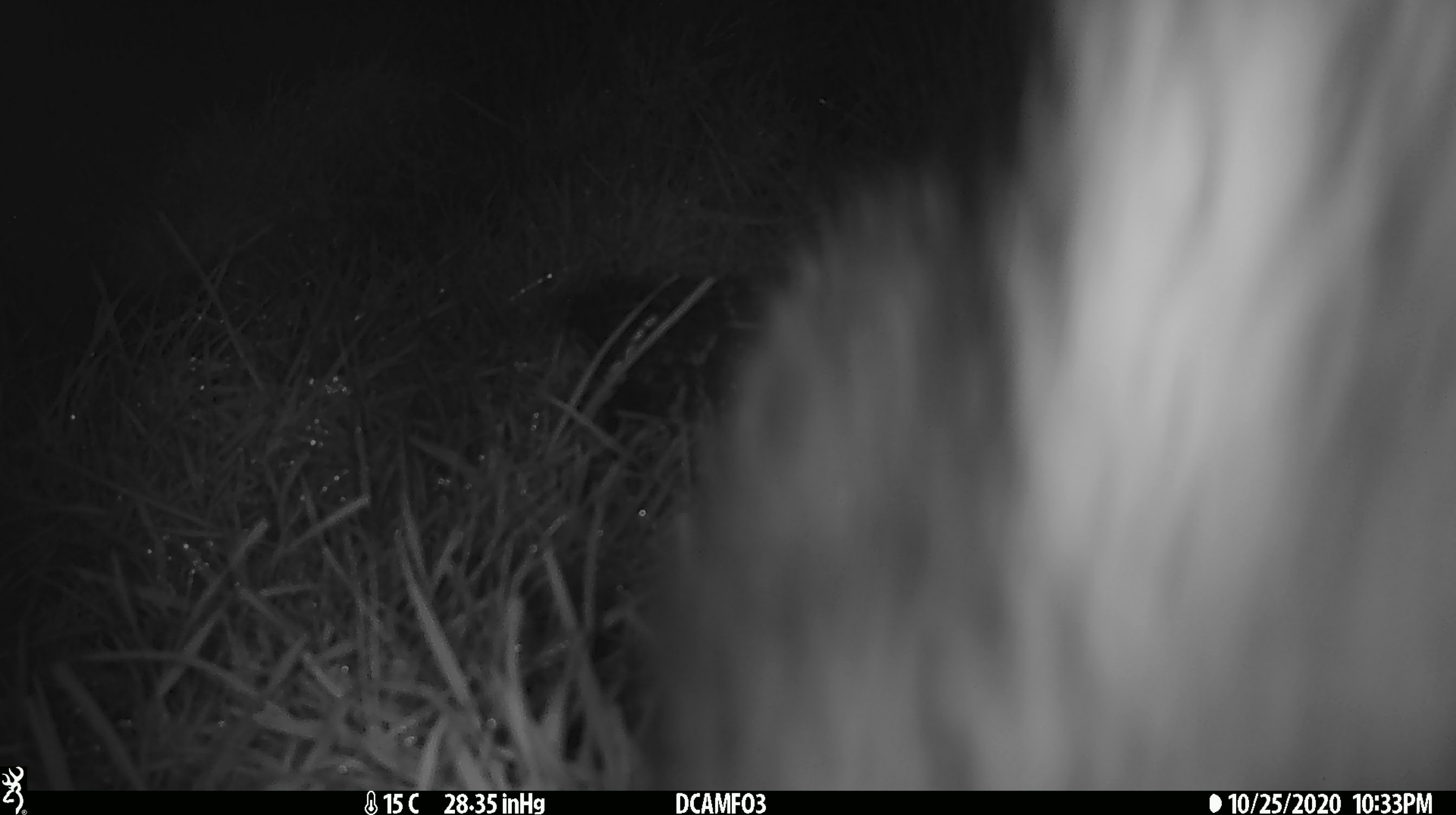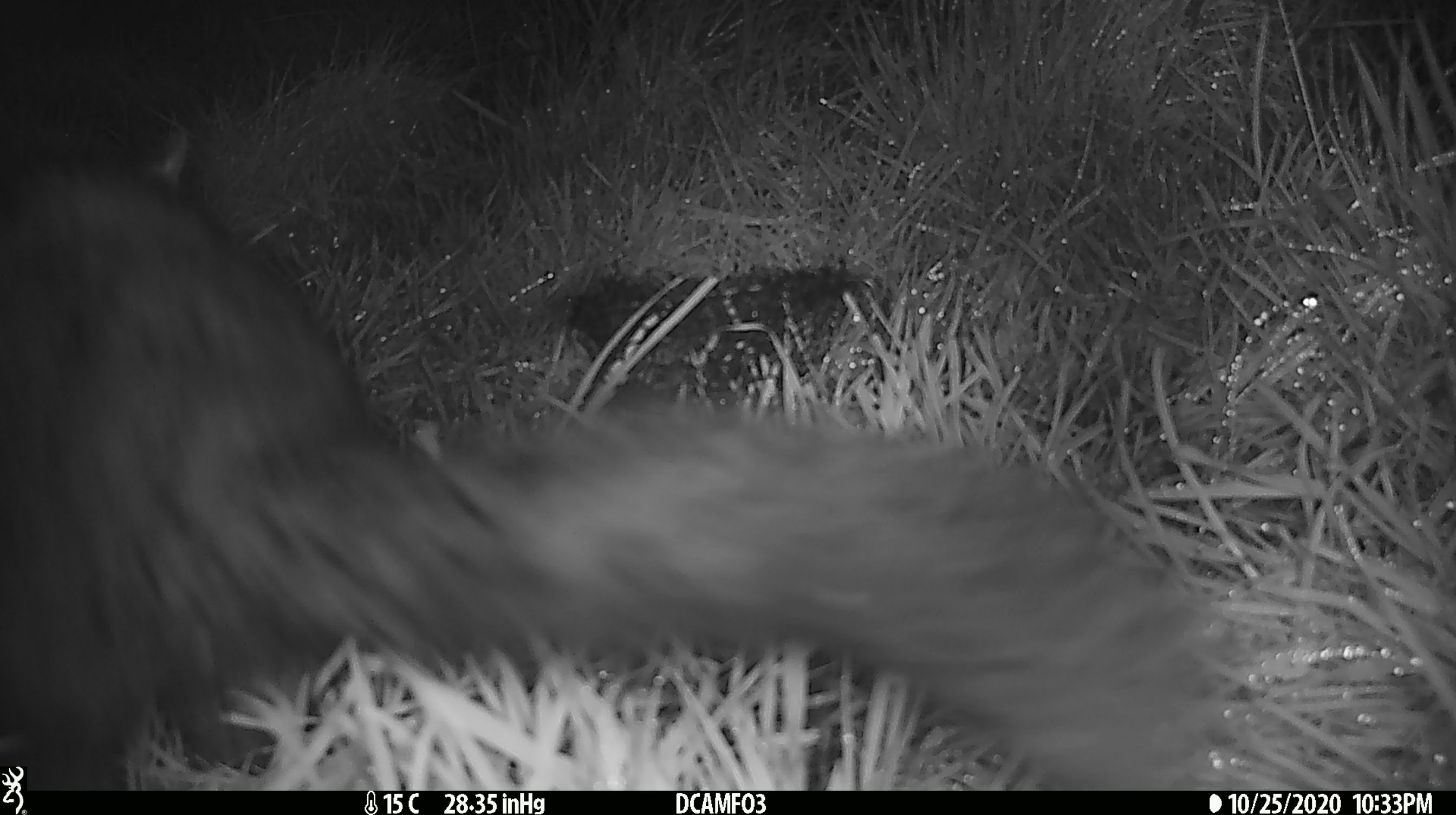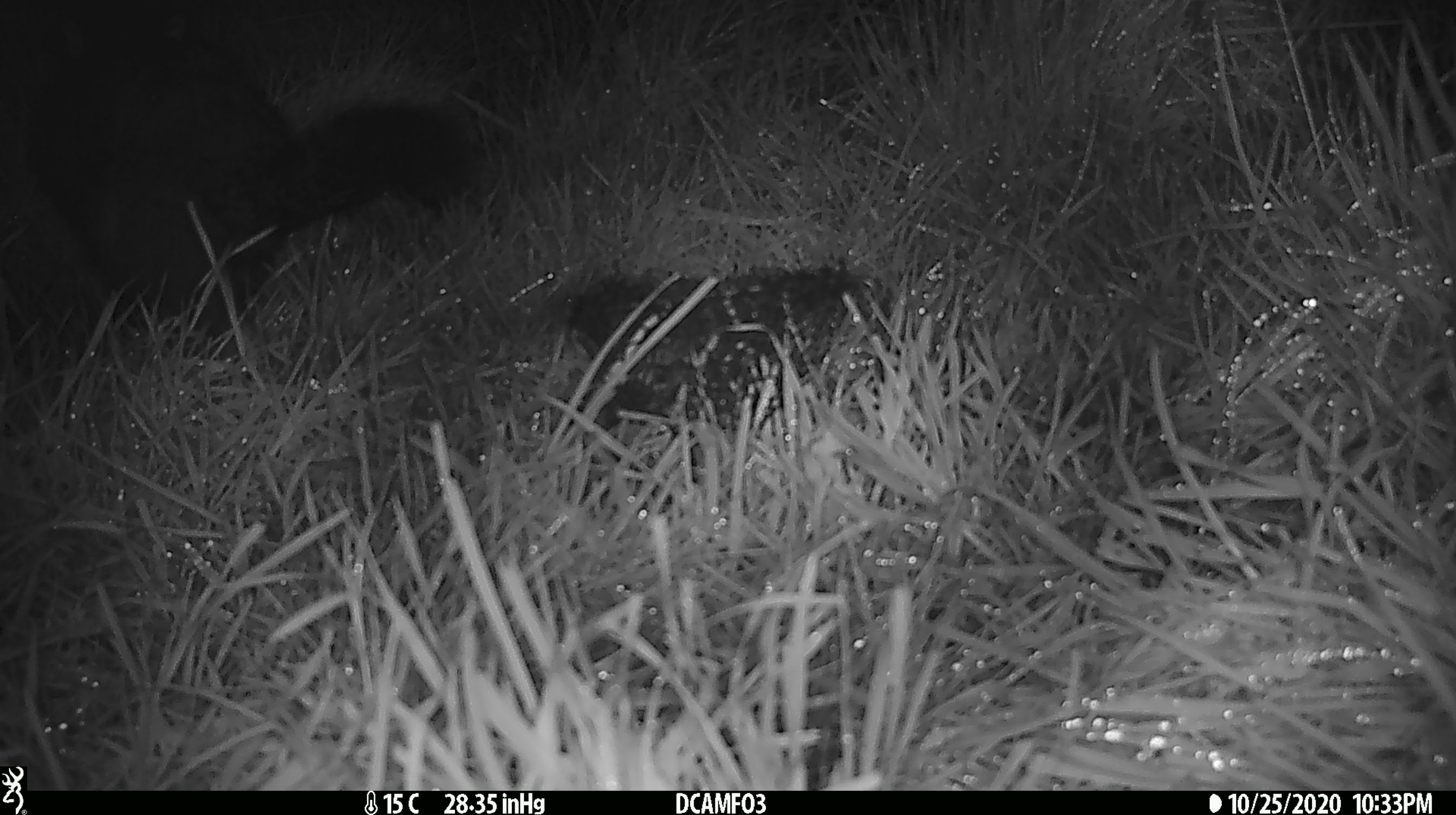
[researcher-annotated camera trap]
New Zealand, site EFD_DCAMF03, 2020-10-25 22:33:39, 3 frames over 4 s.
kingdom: Animalia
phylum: Chordata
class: Mammalia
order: Diprotodontia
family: Phalangeridae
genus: Trichosurus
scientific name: Trichosurus vulpecula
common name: common brushtail possum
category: possum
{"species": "possum (common brushtail possum) (Trichosurus vulpecula)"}